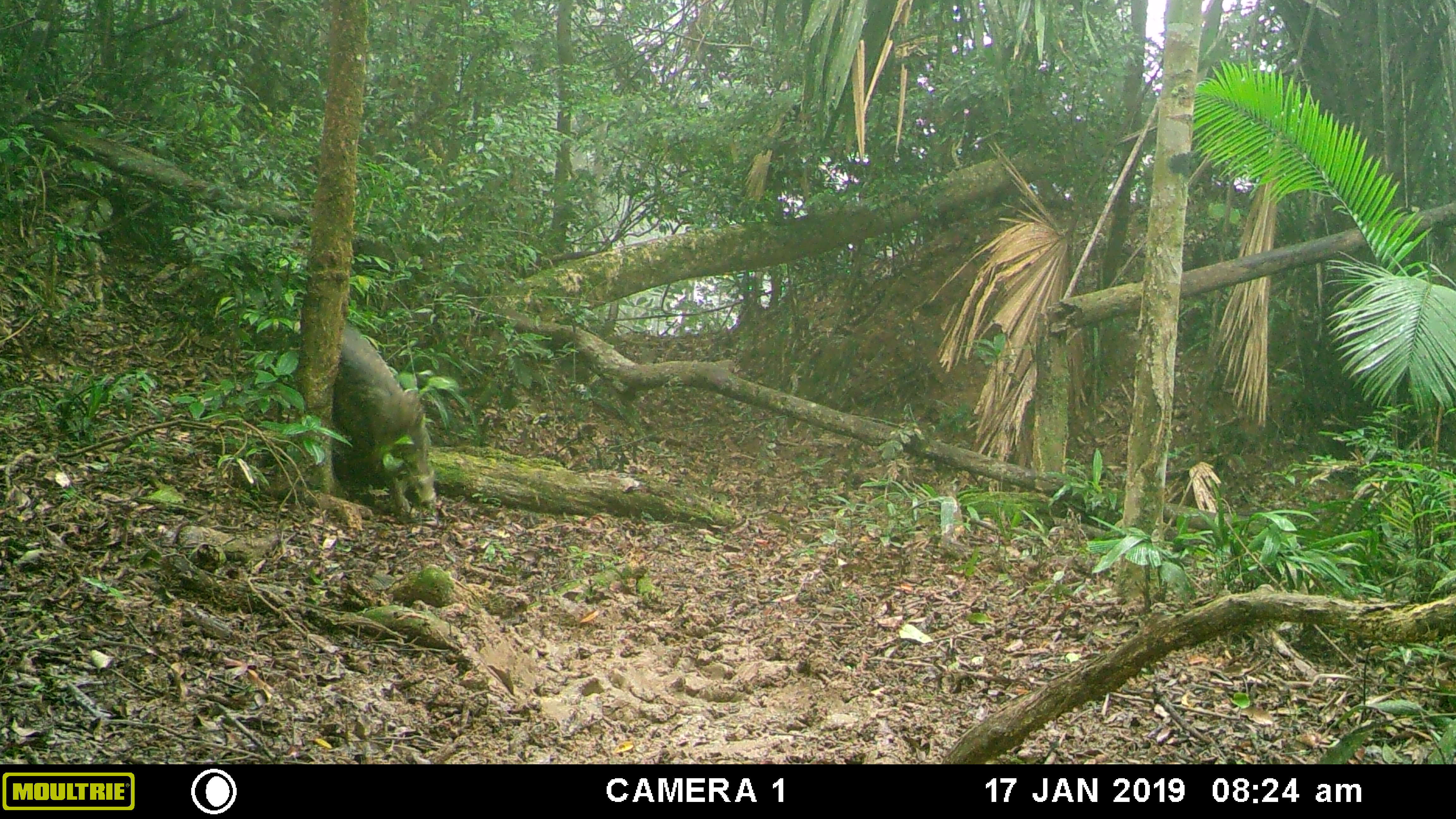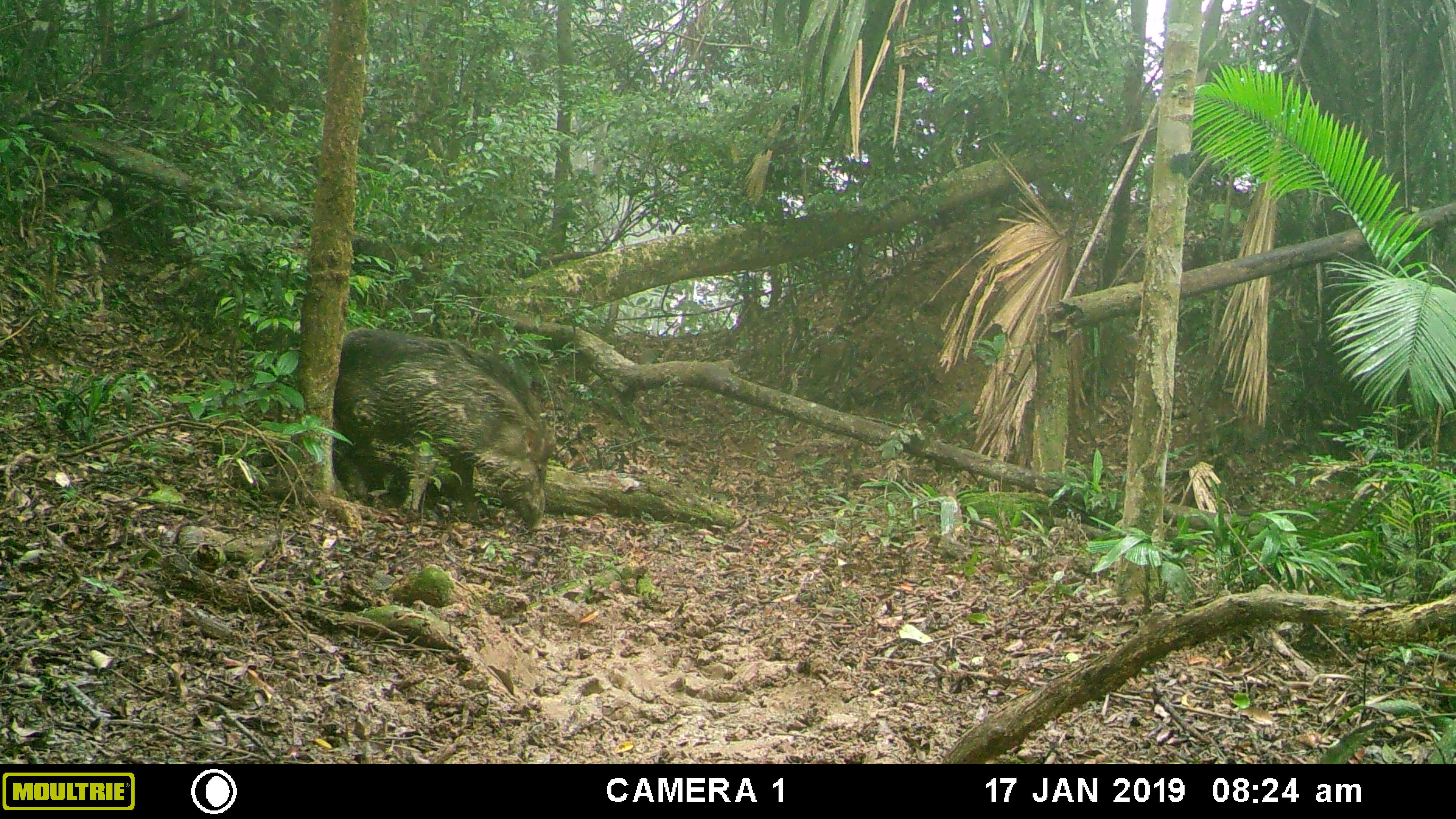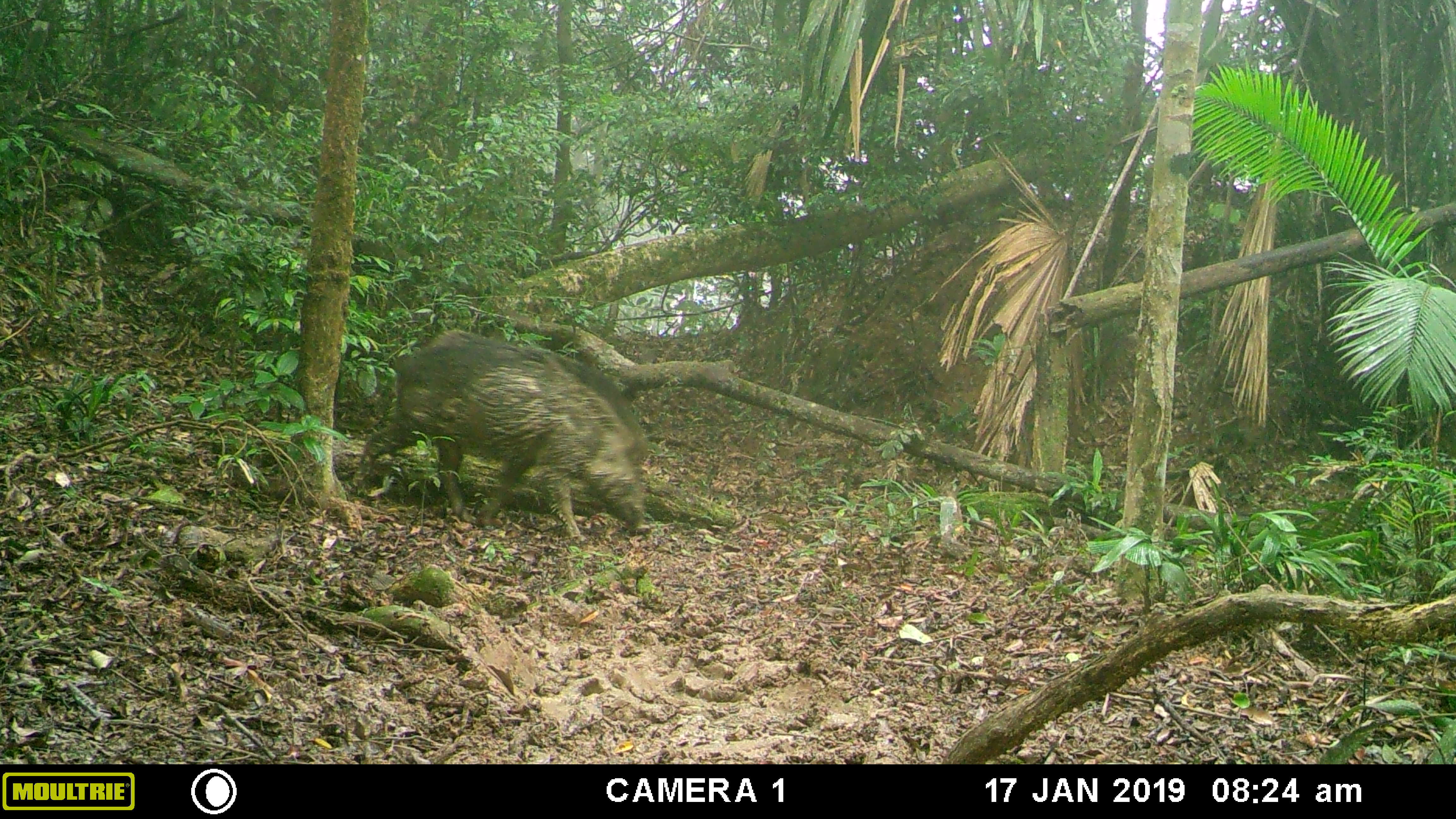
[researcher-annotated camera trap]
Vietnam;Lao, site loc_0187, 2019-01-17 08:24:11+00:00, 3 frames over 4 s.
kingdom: Animalia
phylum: Chordata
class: Mammalia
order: Artiodactyla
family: Suidae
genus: Sus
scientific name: Sus scrofa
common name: eurasian wild pig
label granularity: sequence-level